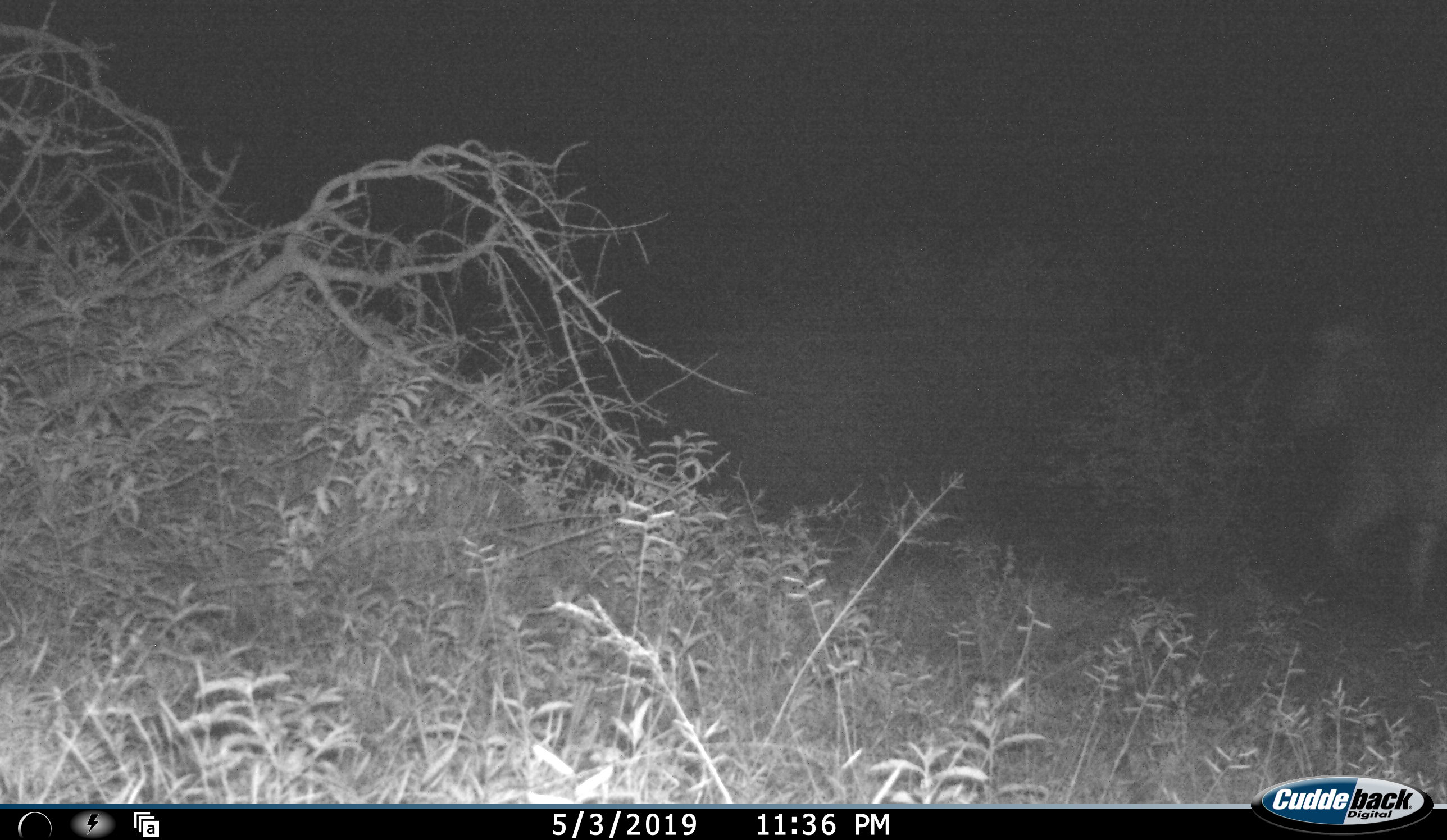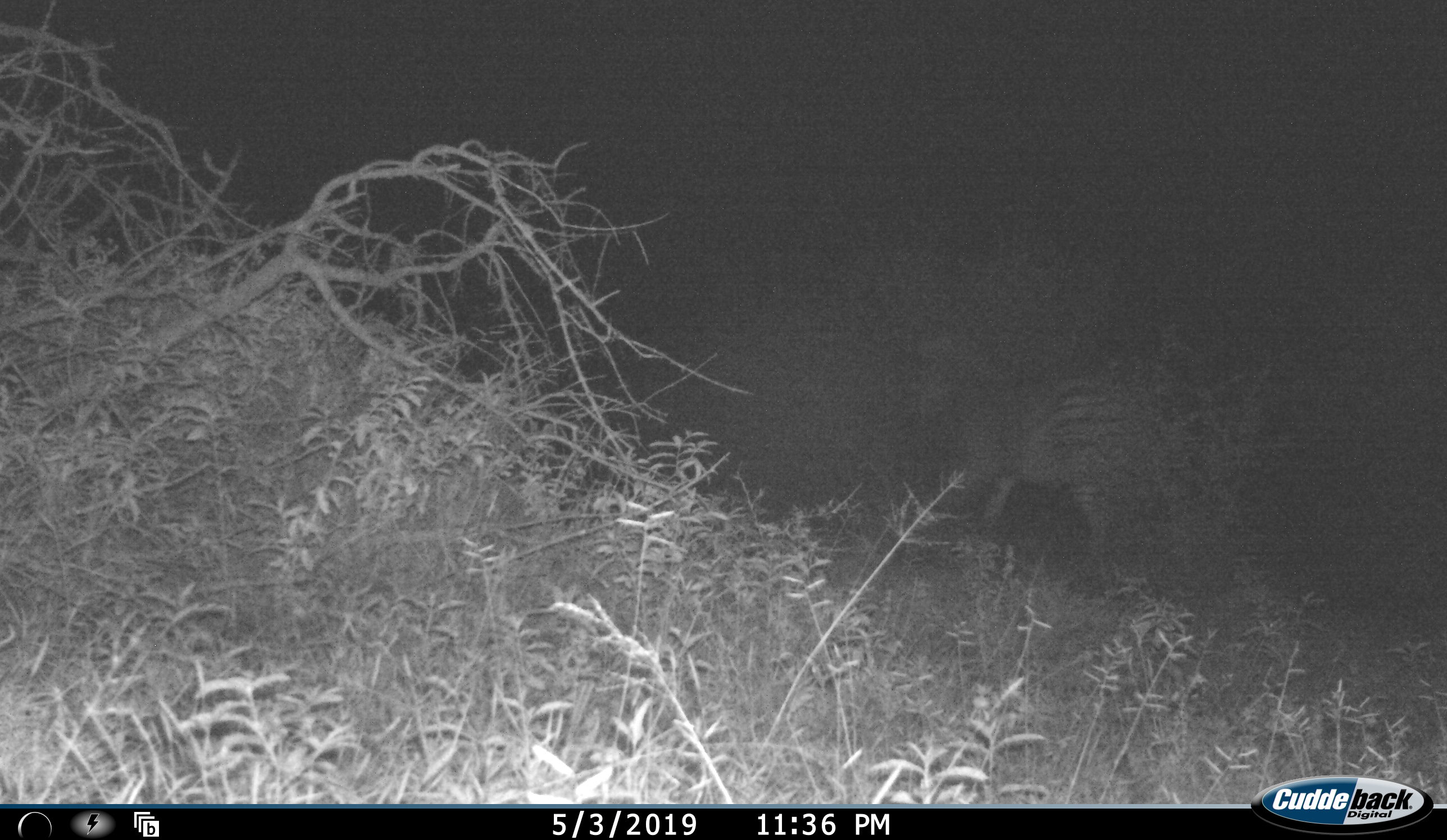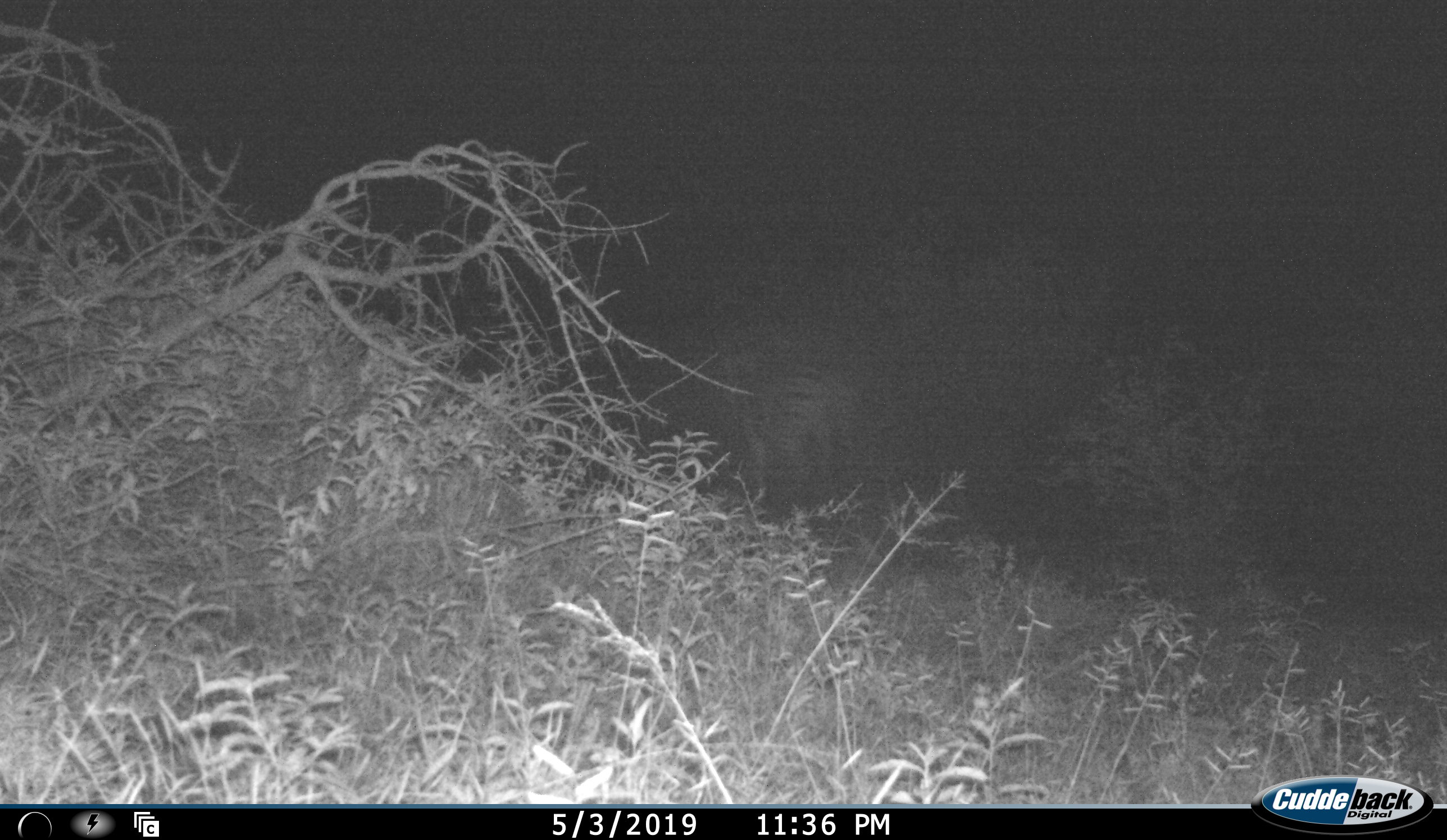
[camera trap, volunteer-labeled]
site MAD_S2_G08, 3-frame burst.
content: unidentified animal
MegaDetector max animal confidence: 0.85